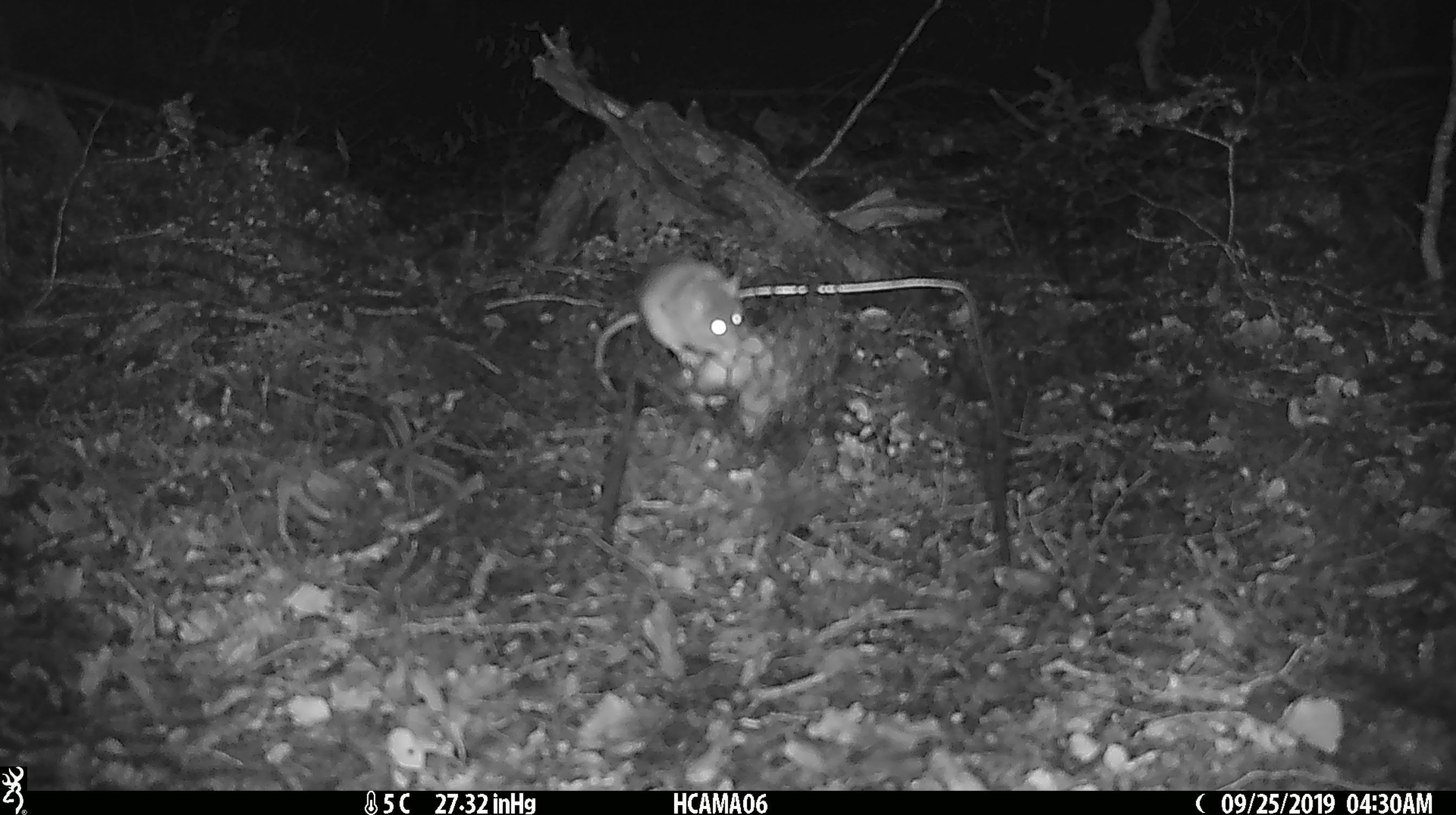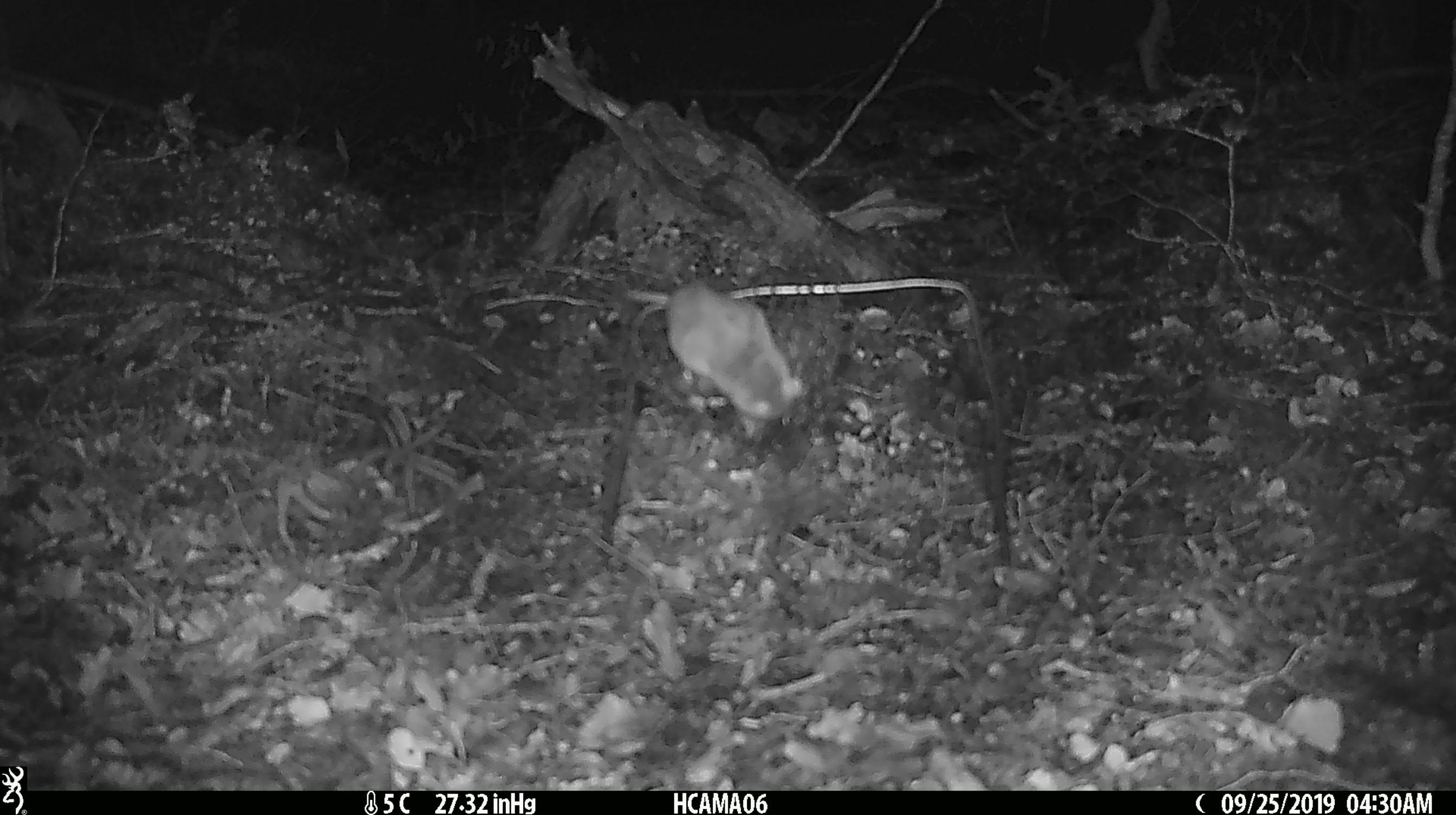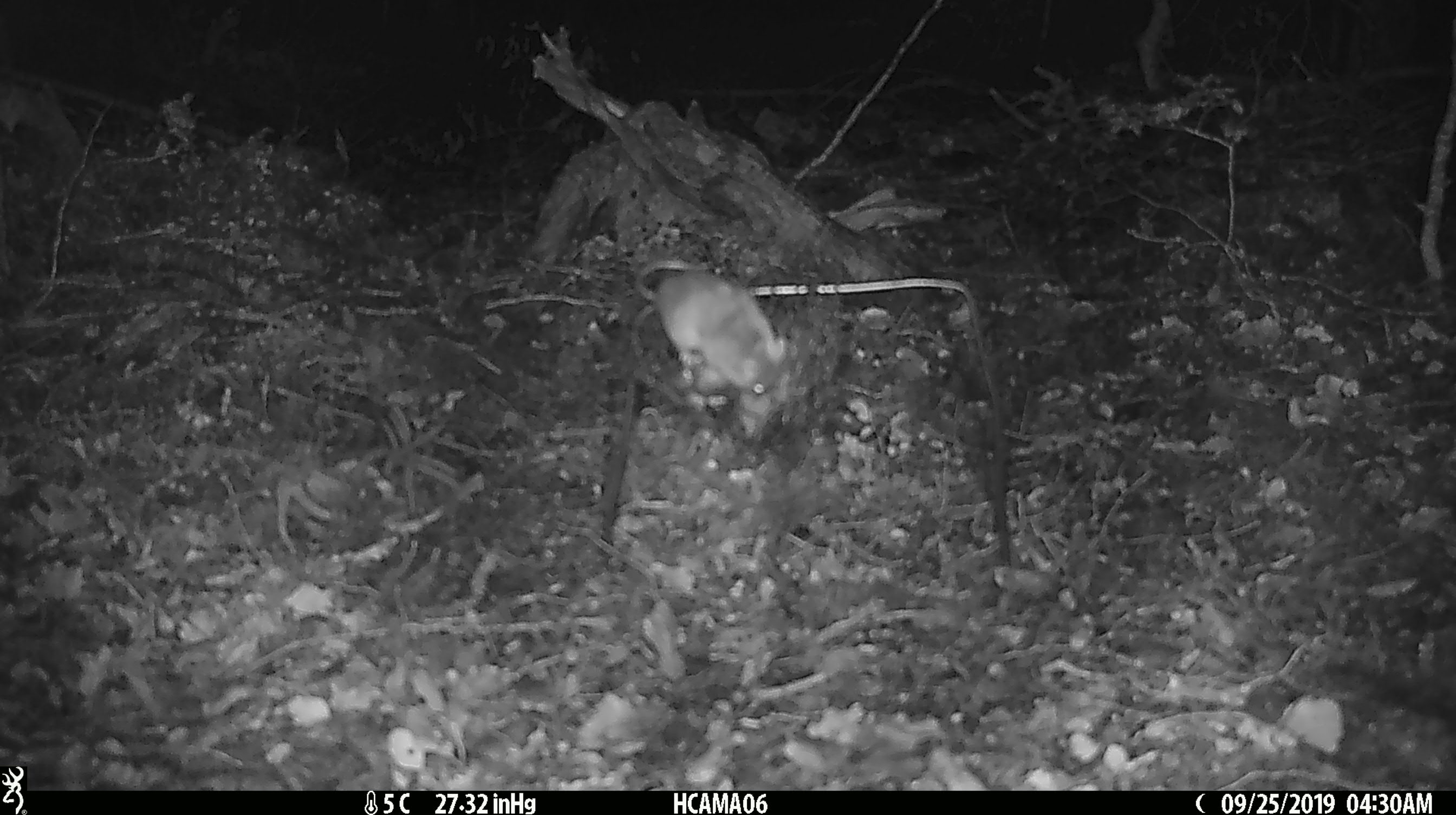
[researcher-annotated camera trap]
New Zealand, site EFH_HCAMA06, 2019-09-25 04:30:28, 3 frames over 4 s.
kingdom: Animalia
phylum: Chordata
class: Mammalia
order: Rodentia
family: Muridae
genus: Mus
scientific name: Mus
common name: mouse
Mouse (Mus).